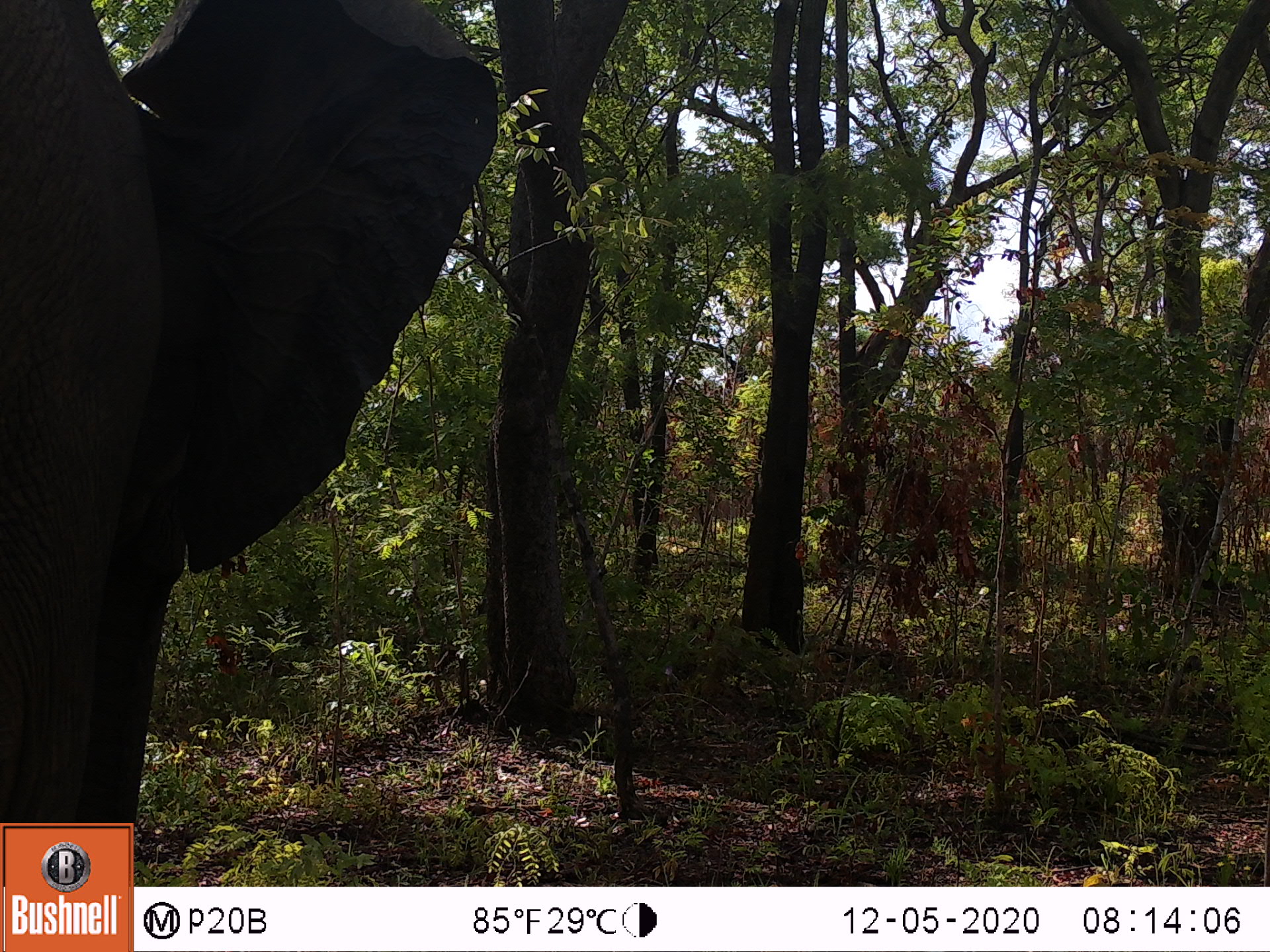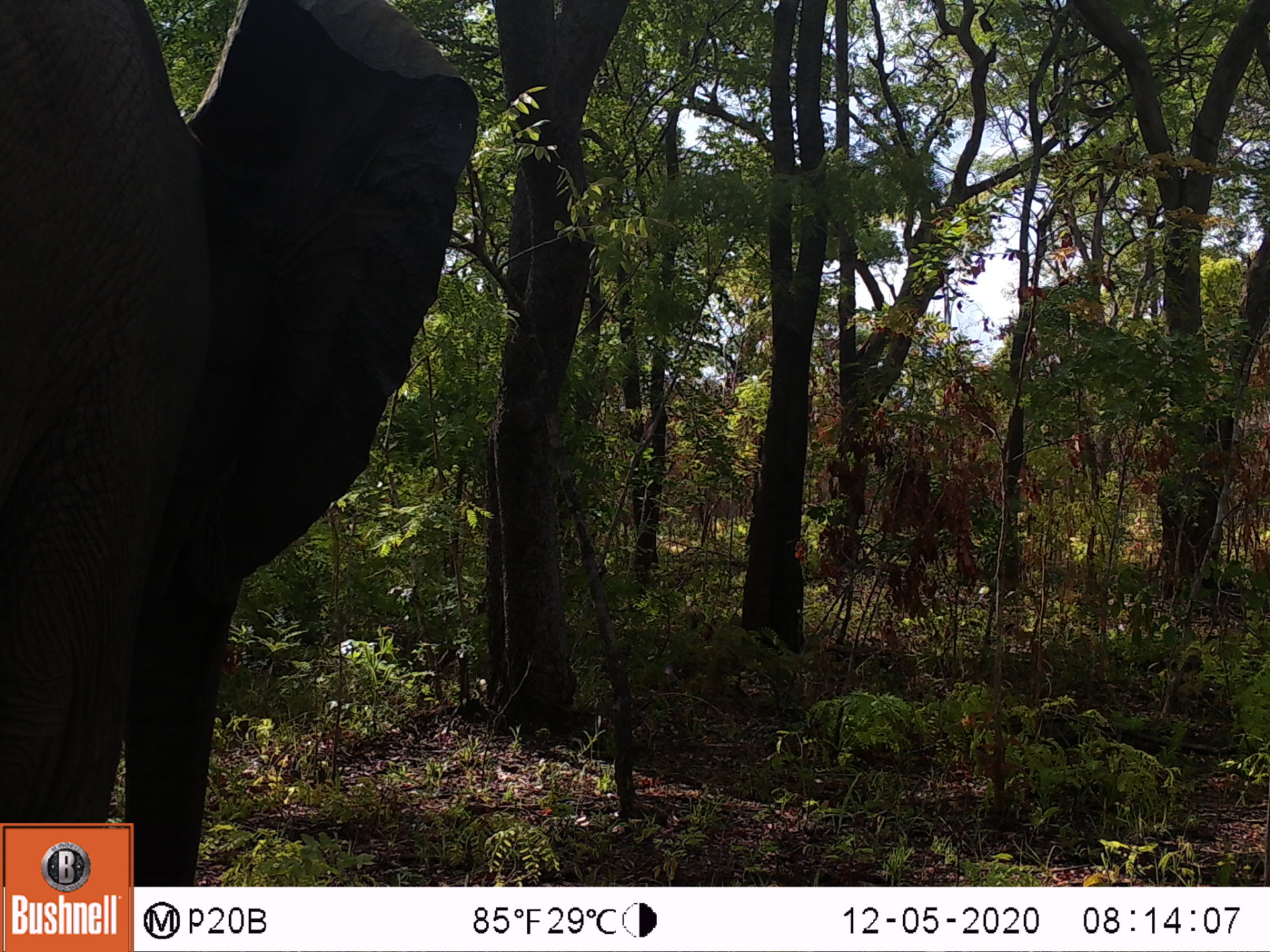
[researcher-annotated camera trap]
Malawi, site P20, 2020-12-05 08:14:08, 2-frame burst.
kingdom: Animalia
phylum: Chordata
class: Mammalia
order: Proboscidea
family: Elephantidae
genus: Loxodonta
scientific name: Loxodonta africana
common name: african savanna elephant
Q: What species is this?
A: African savanna elephant (Loxodonta africana).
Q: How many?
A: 1.